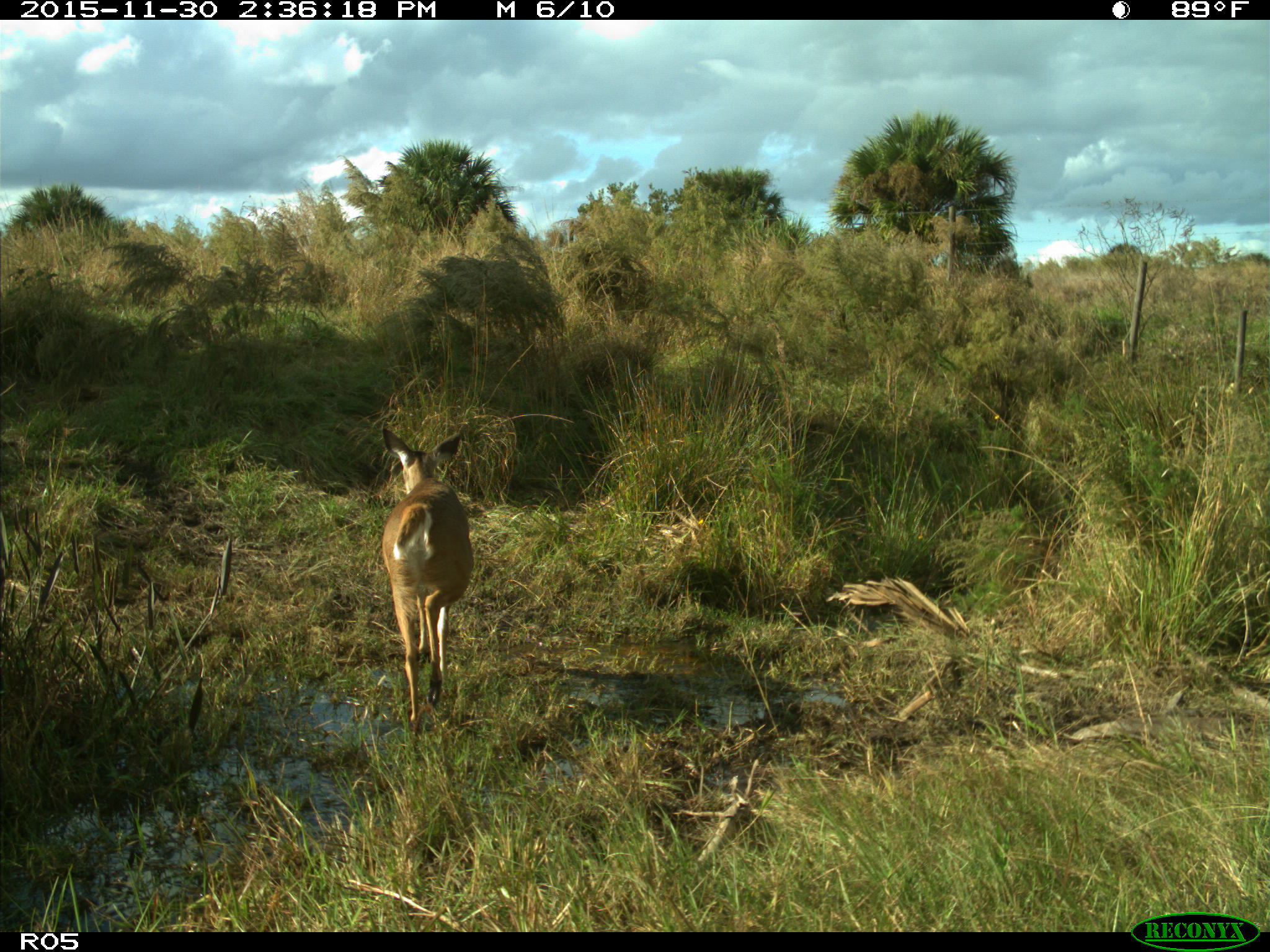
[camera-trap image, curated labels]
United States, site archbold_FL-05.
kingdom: Animalia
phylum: Chordata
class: Mammalia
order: Artiodactyla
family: Cervidae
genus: Odocoileus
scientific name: Odocoileus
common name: deer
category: unidentified deer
Unidentified deer (deer) (Odocoileus).